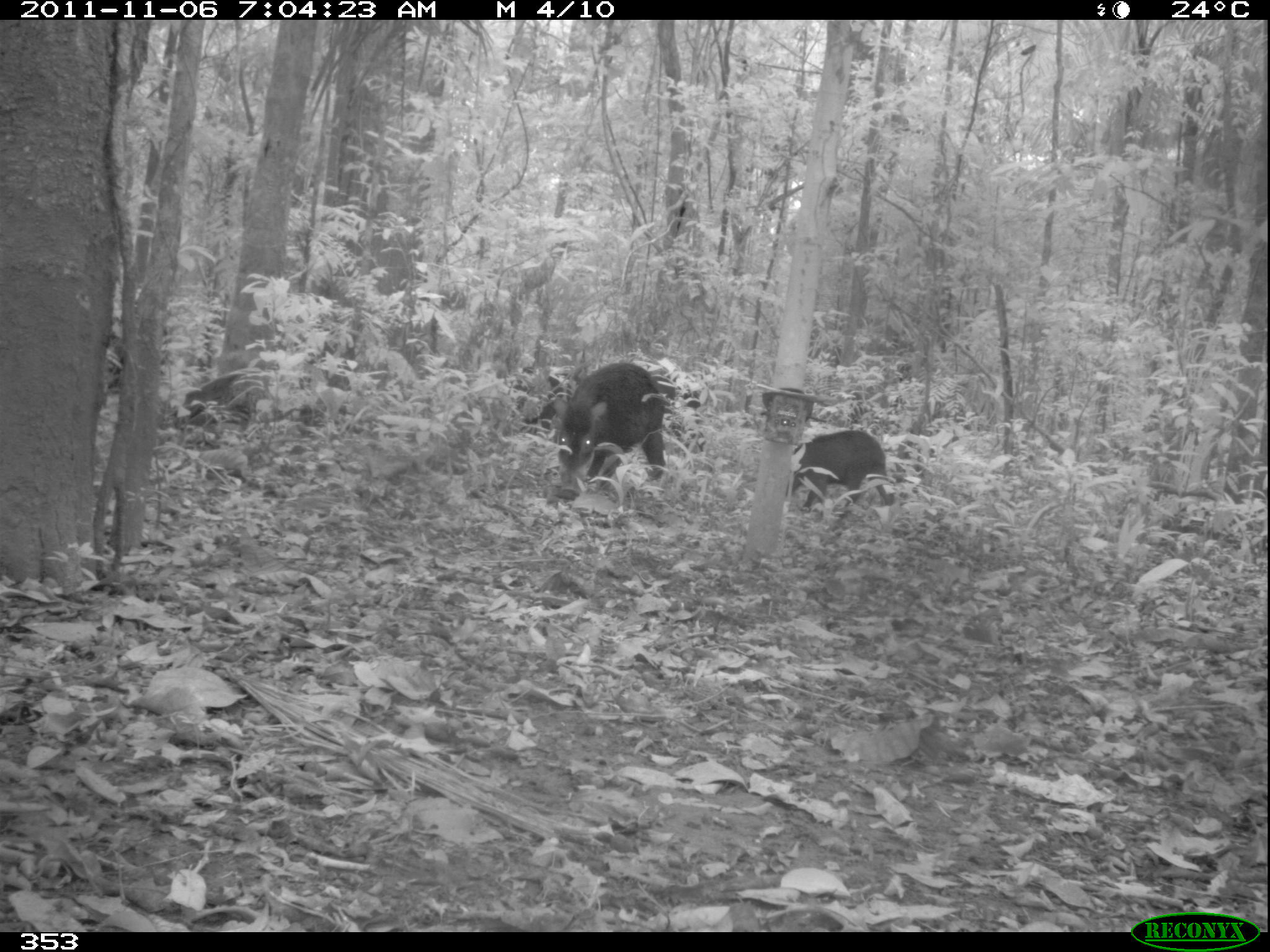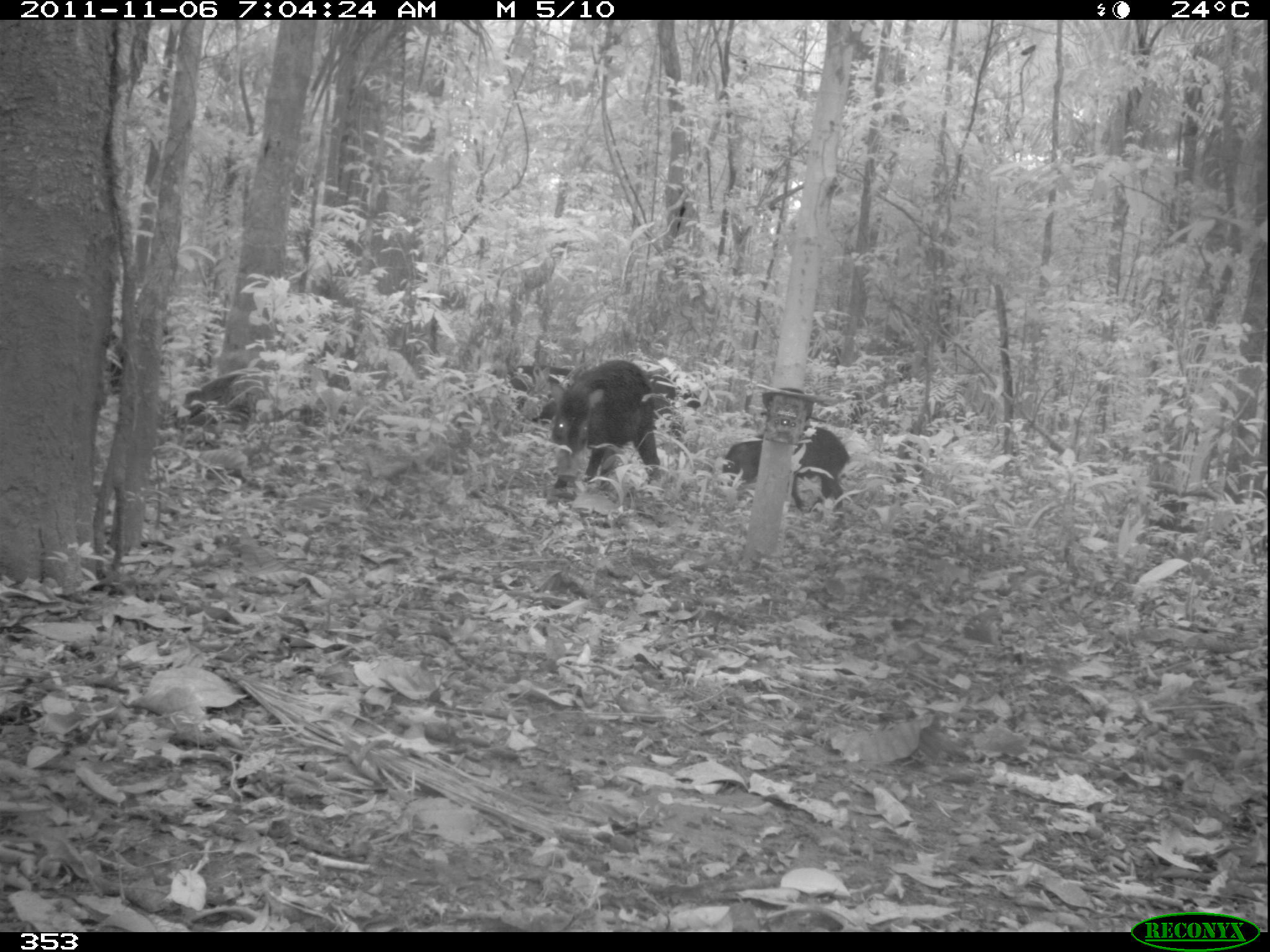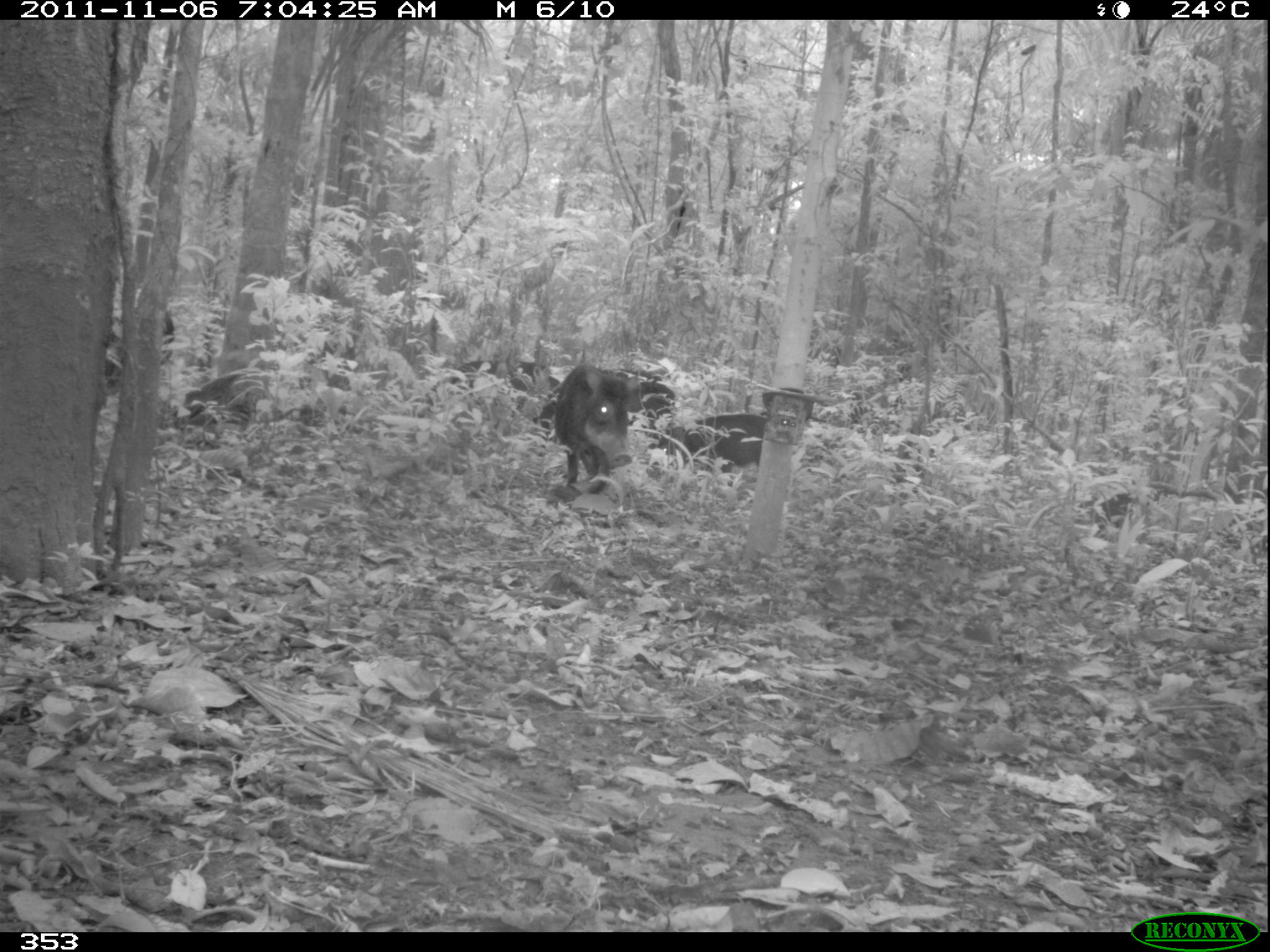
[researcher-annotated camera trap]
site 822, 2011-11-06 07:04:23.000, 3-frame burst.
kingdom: Animalia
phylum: Chordata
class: Mammalia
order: Artiodactyla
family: Tayassuidae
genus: Tayassu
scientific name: Tayassu pecari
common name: white-lipped peccary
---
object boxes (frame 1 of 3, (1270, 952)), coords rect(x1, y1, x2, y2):
tayassu pecari: rect(553, 361, 667, 501); rect(784, 429, 888, 516); rect(502, 359, 568, 436); rect(637, 353, 701, 413)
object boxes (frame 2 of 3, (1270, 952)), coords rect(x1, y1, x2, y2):
tayassu pecari: rect(550, 357, 662, 488); rect(722, 424, 850, 526); rect(632, 356, 701, 444); rect(503, 359, 571, 423)